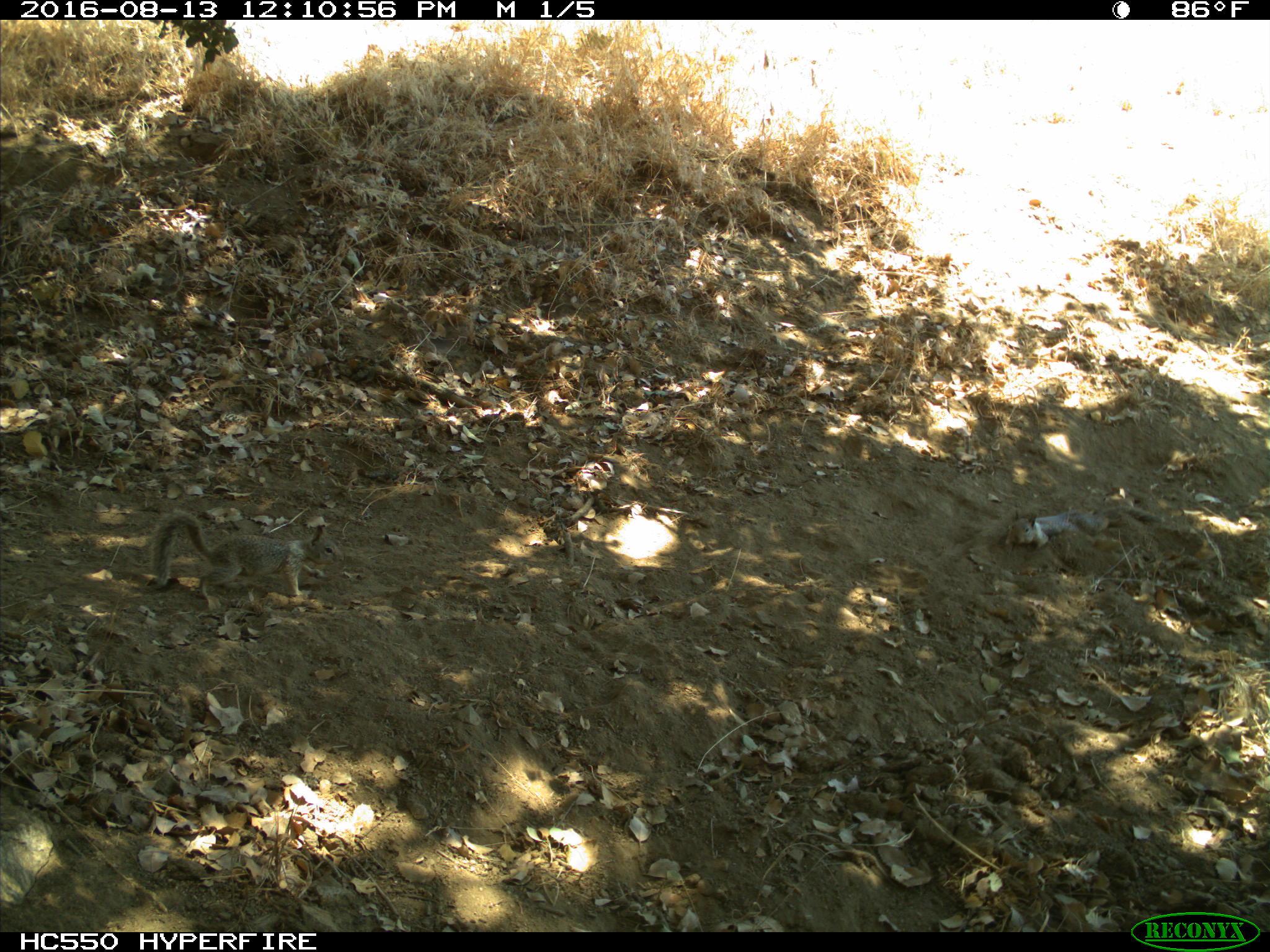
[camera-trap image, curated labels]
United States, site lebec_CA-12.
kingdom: Animalia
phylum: Chordata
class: Mammalia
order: Rodentia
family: Sciuridae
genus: Otospermophilus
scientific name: Otospermophilus beecheyi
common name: california ground squirrel